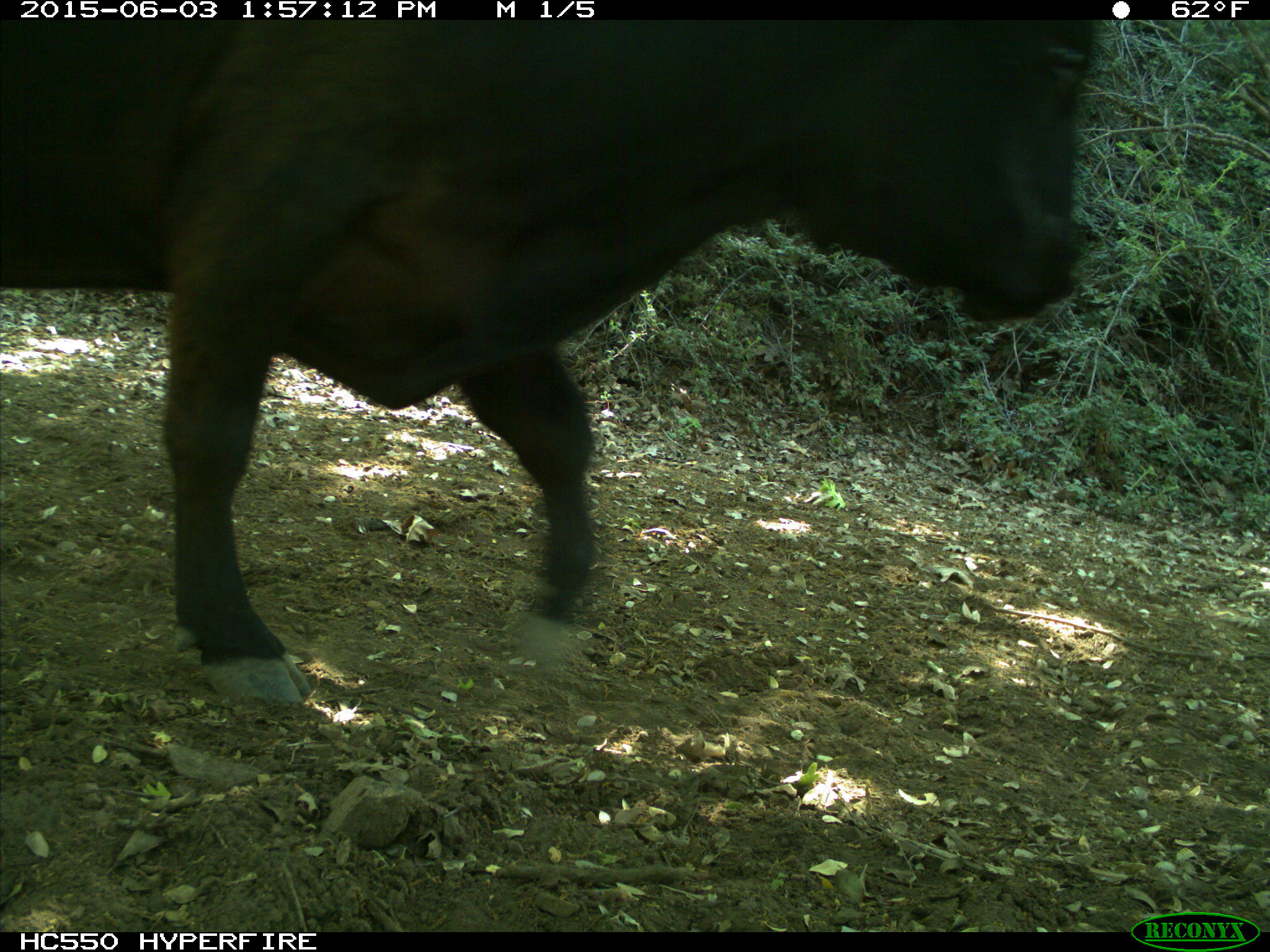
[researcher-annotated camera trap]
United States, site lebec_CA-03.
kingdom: Animalia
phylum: Chordata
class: Mammalia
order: Artiodactyla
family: Bovidae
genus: Bos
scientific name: Bos taurus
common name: domestic cow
Bos taurus (domestic cow).